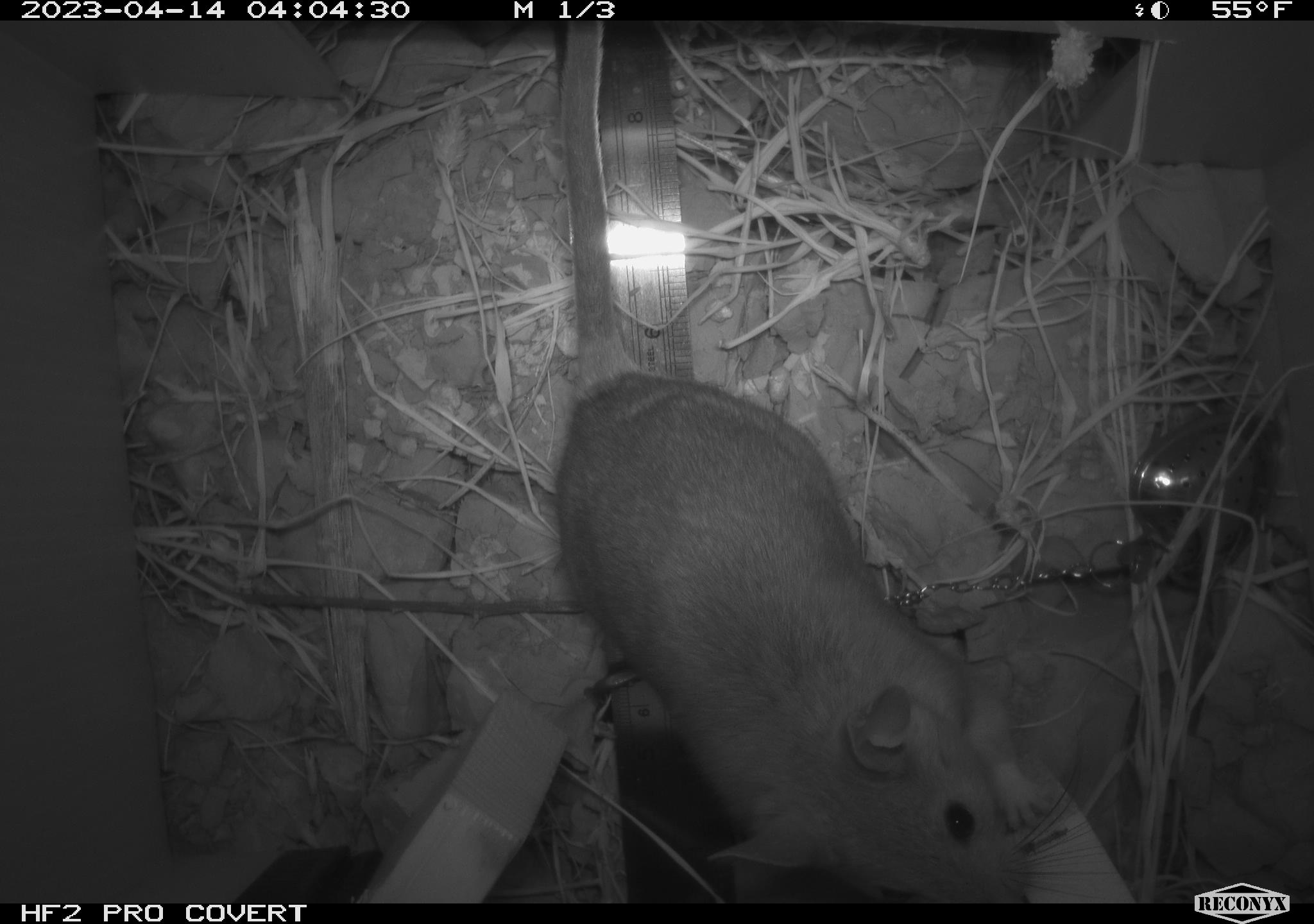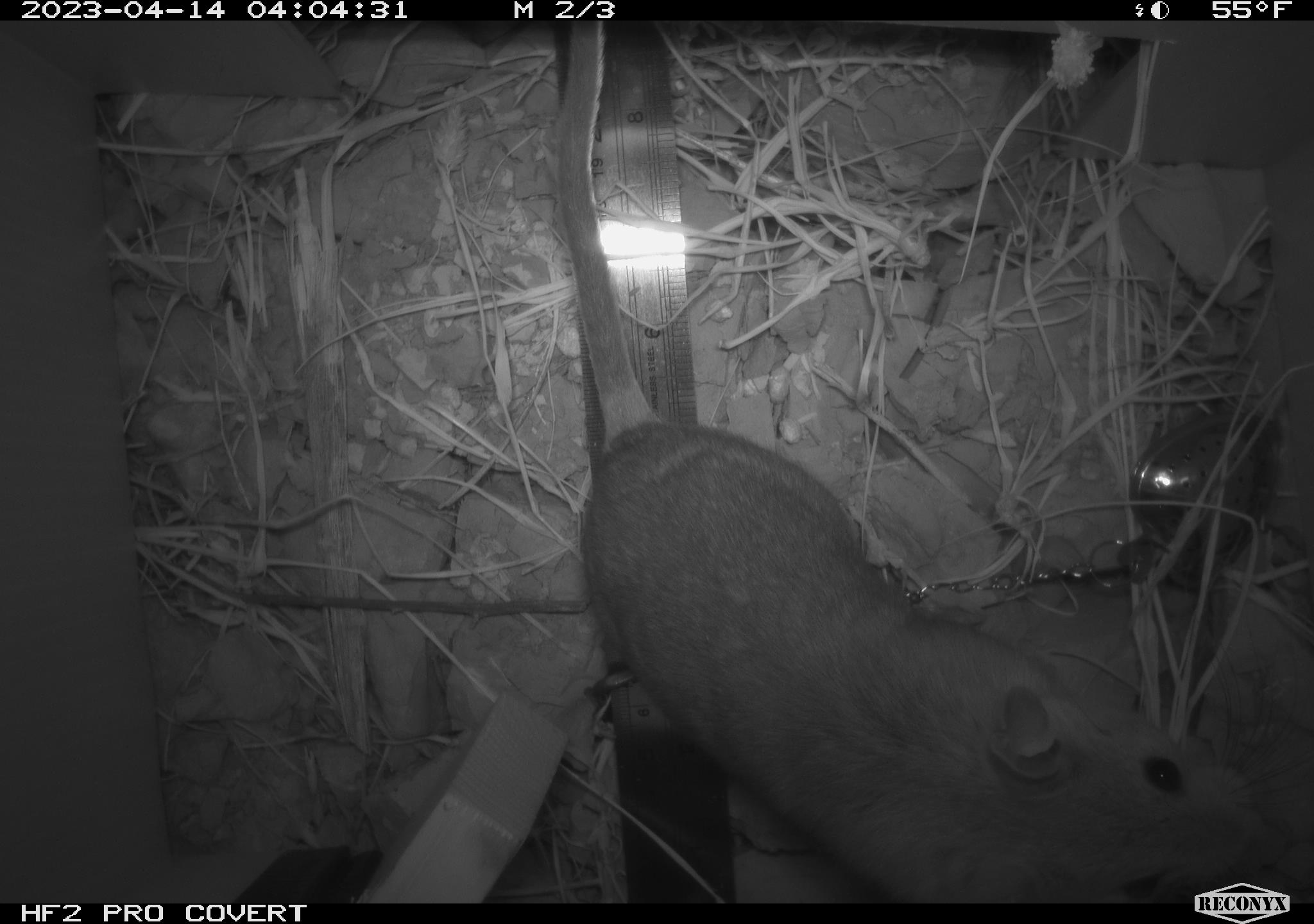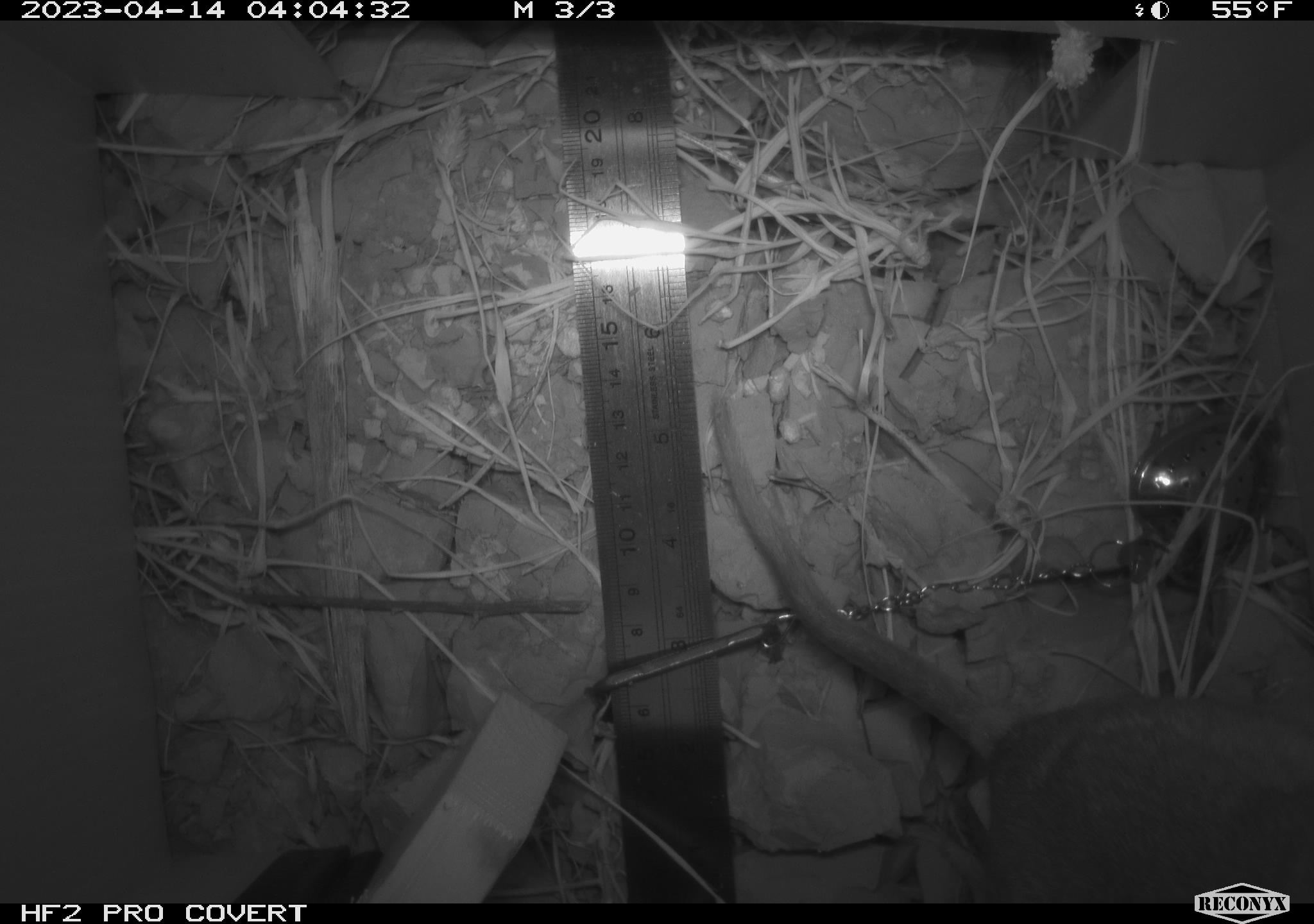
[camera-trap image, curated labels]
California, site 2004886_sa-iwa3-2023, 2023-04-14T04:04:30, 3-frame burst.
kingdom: Animalia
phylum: Chordata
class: Mammalia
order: Rodentia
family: Cricetidae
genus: Neotoma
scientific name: Neotoma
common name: pack rat or woodrat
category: neotoma species